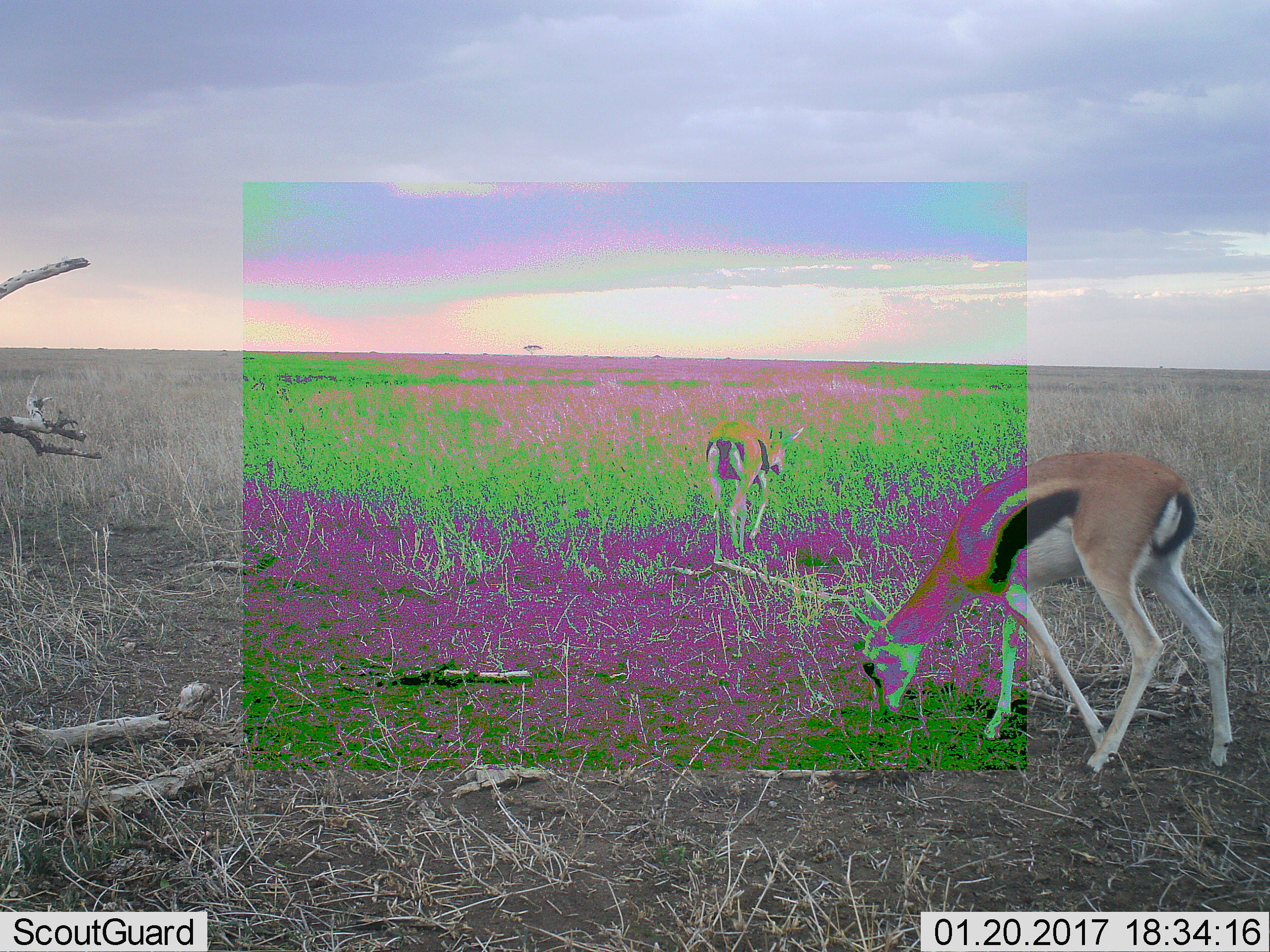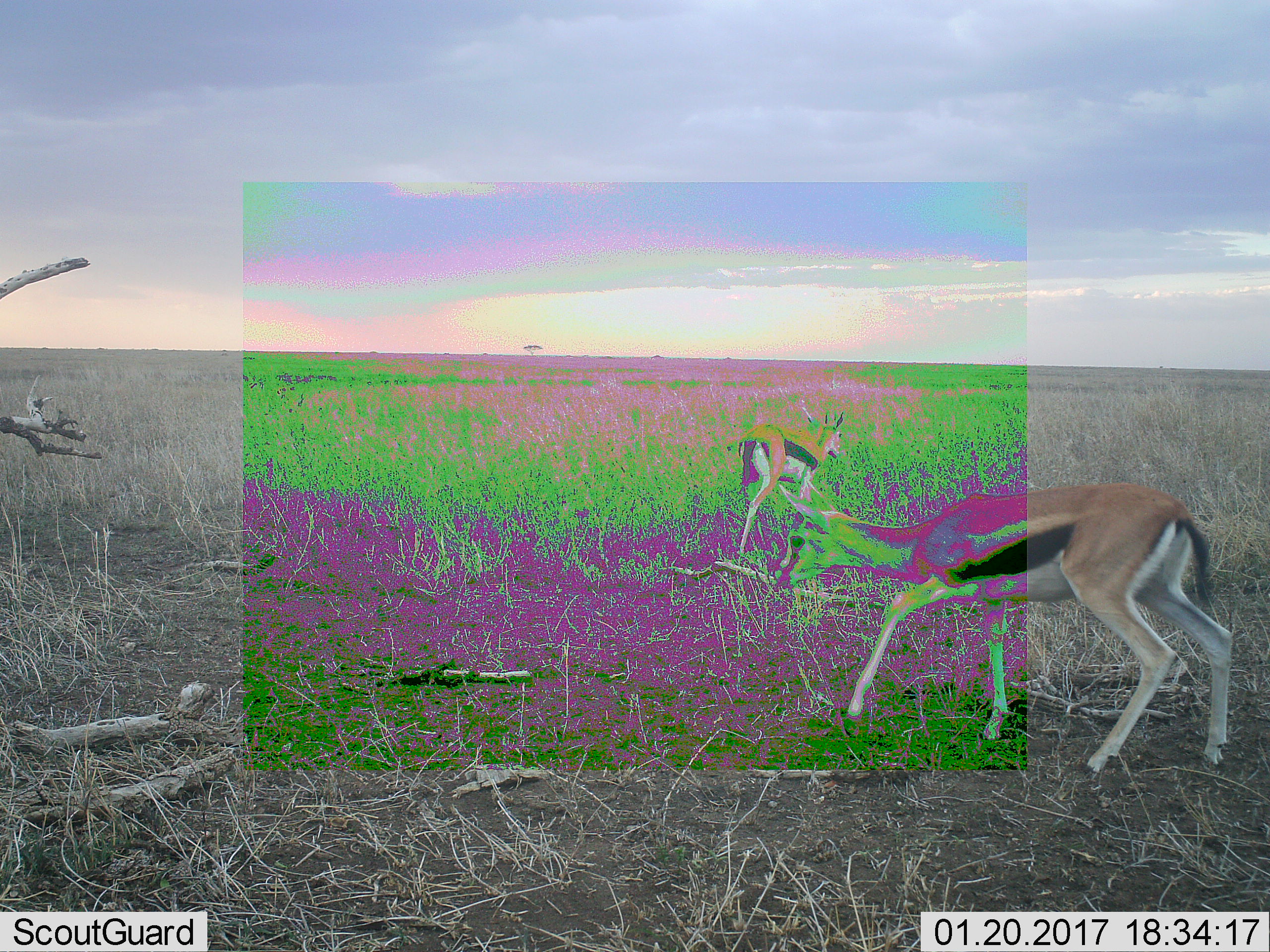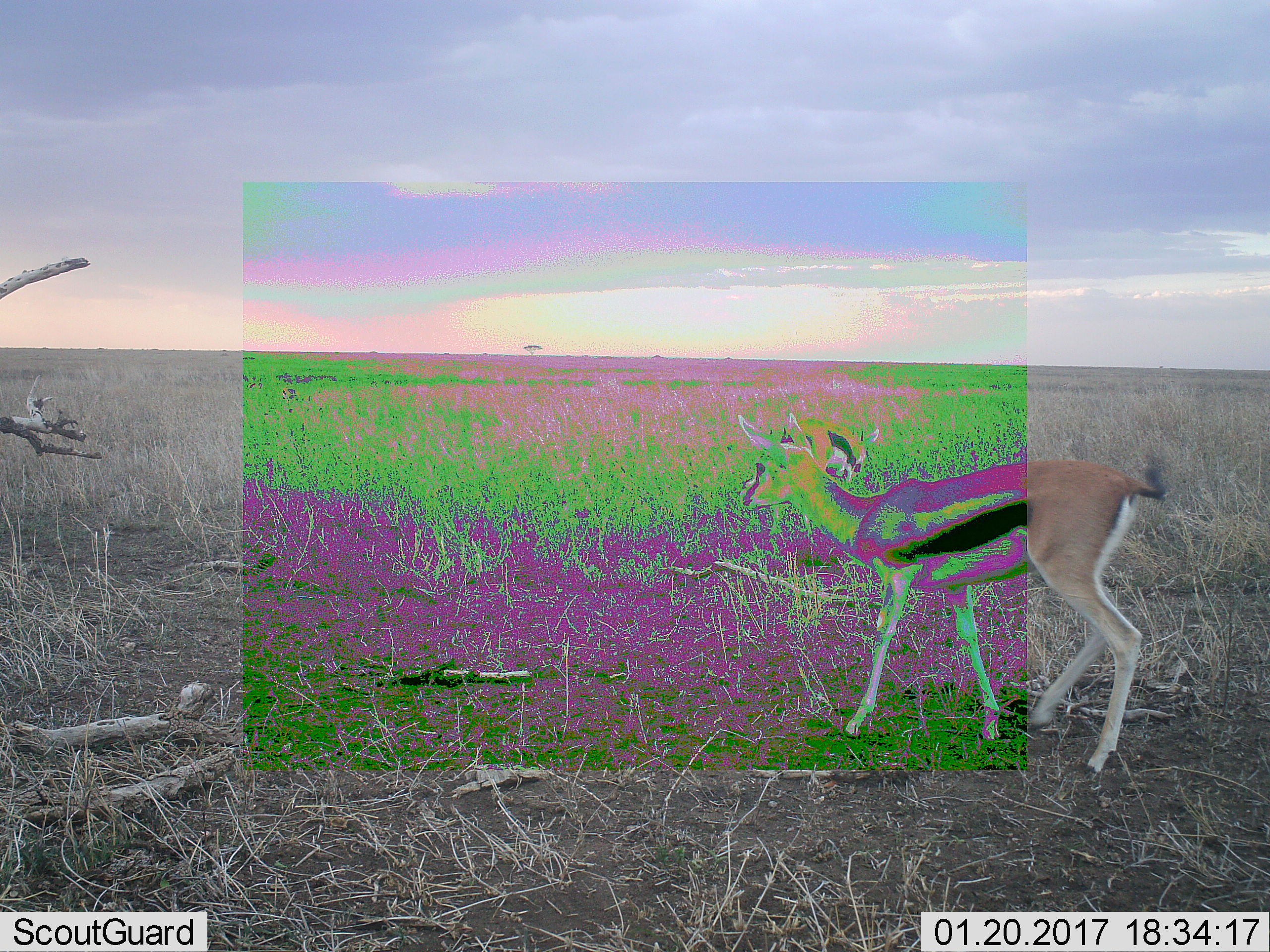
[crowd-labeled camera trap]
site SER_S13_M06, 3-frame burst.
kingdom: Animalia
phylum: Chordata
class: Mammalia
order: Artiodactyla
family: Bovidae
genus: Eudorcas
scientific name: Eudorcas thomsonii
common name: thomson's gazelle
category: gazellethomsons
Gazellethomsons (thomson's gazelle) (Eudorcas thomsonii), count 2. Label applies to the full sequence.